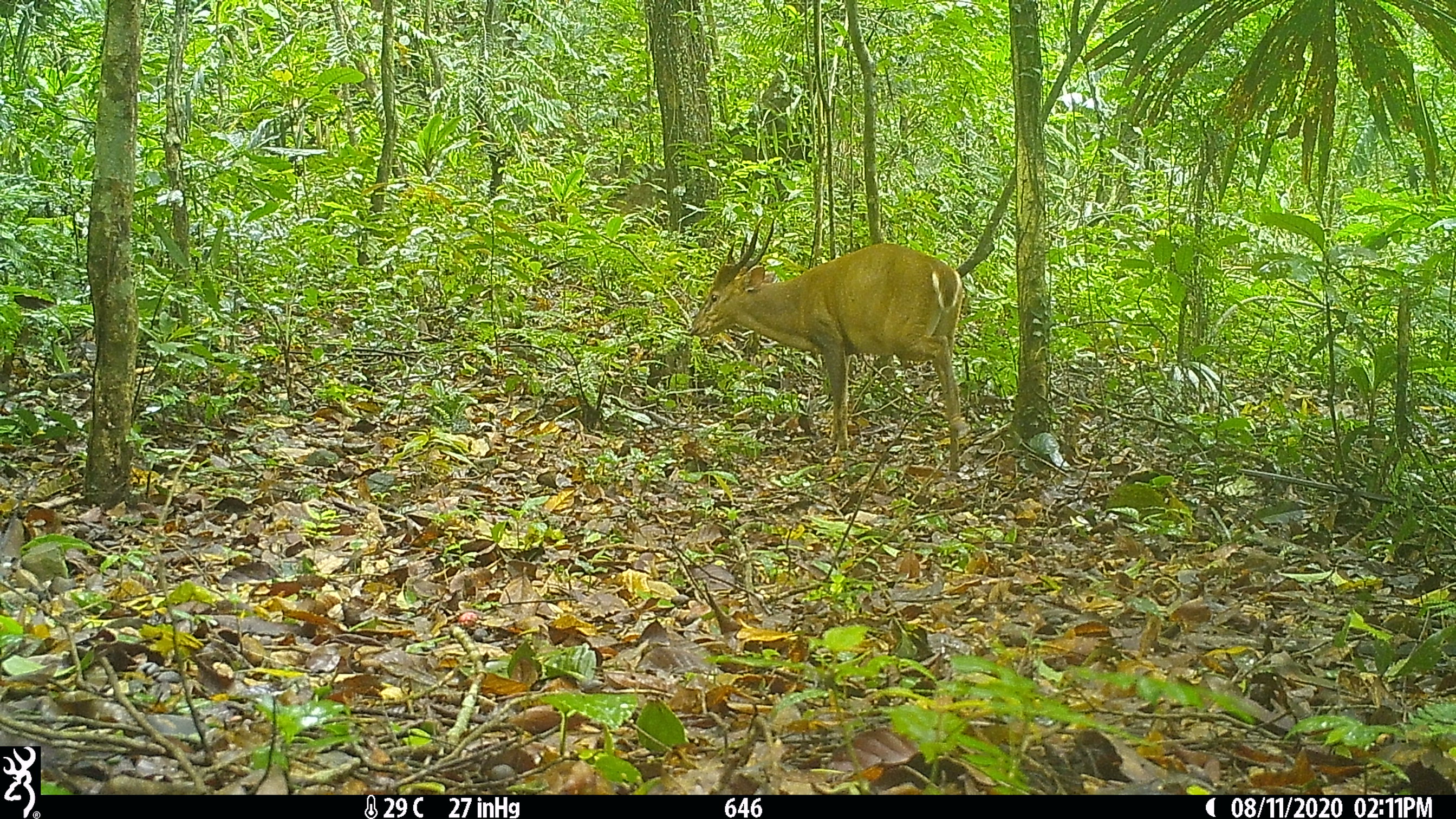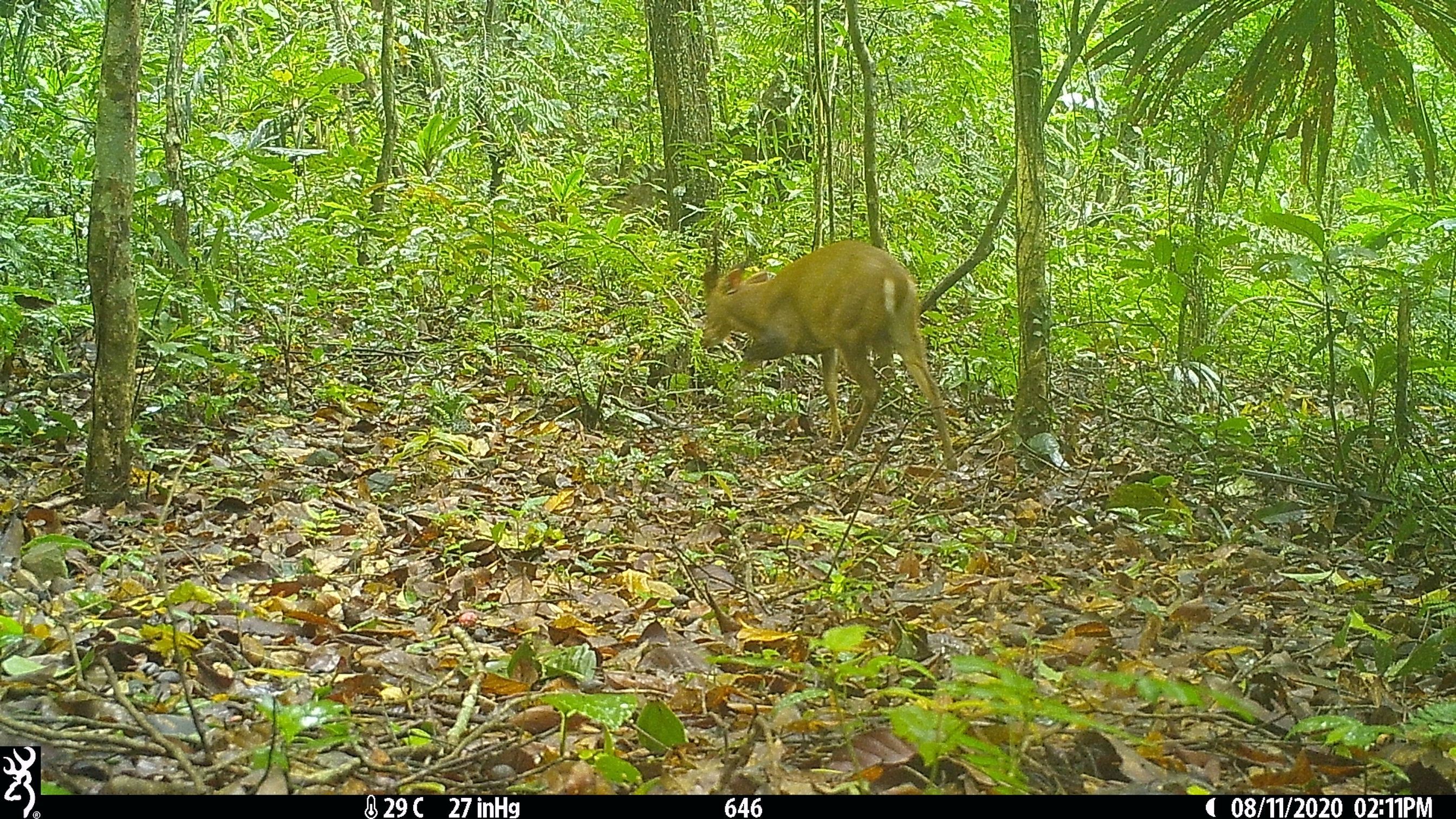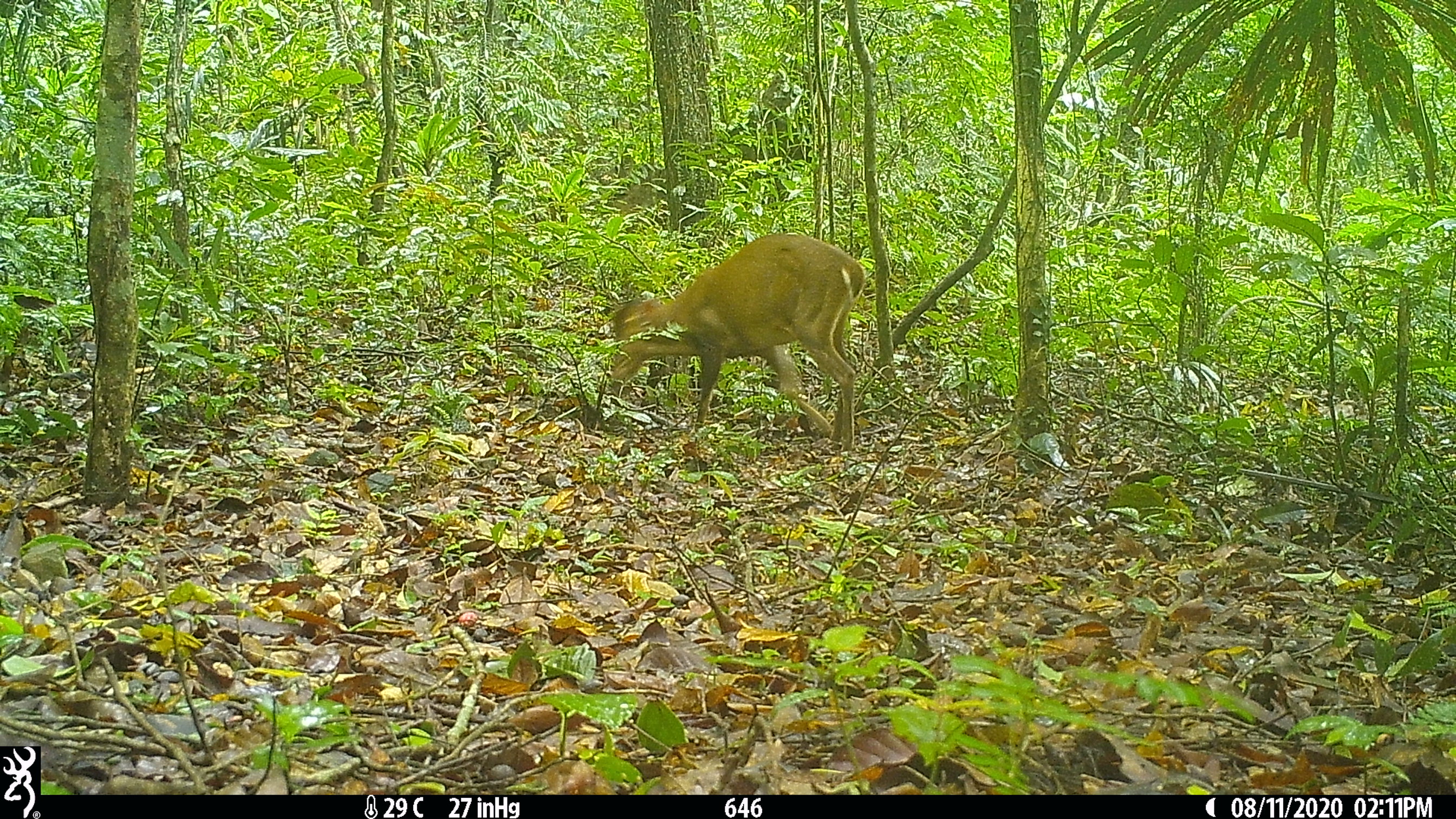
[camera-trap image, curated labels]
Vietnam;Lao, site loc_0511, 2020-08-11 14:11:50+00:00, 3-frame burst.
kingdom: Animalia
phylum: Chordata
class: Mammalia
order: Artiodactyla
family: Cervidae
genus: Muntiacus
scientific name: Muntiacus vuquangensis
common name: large-antlered muntjac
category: large antlered muntjac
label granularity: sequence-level